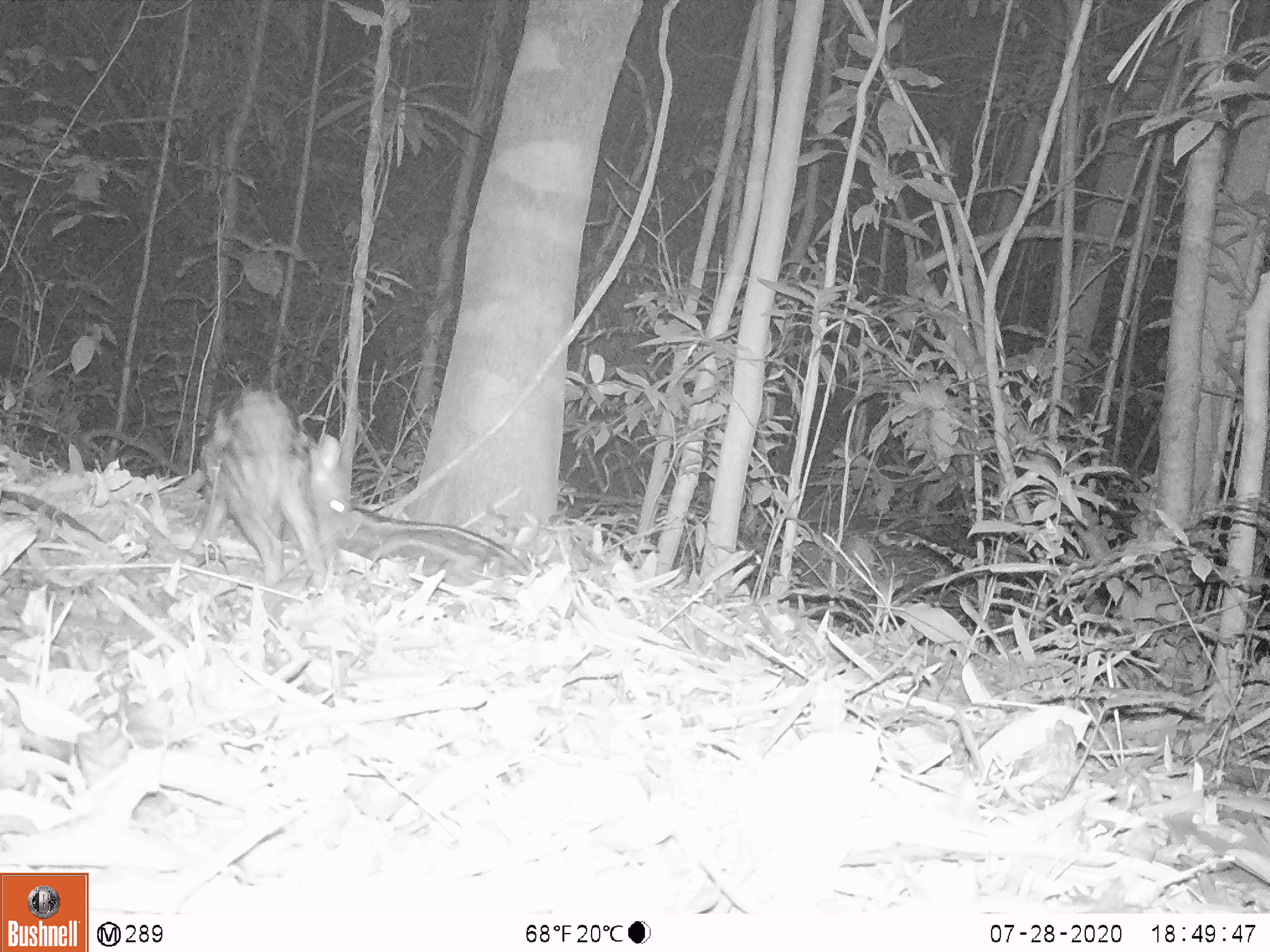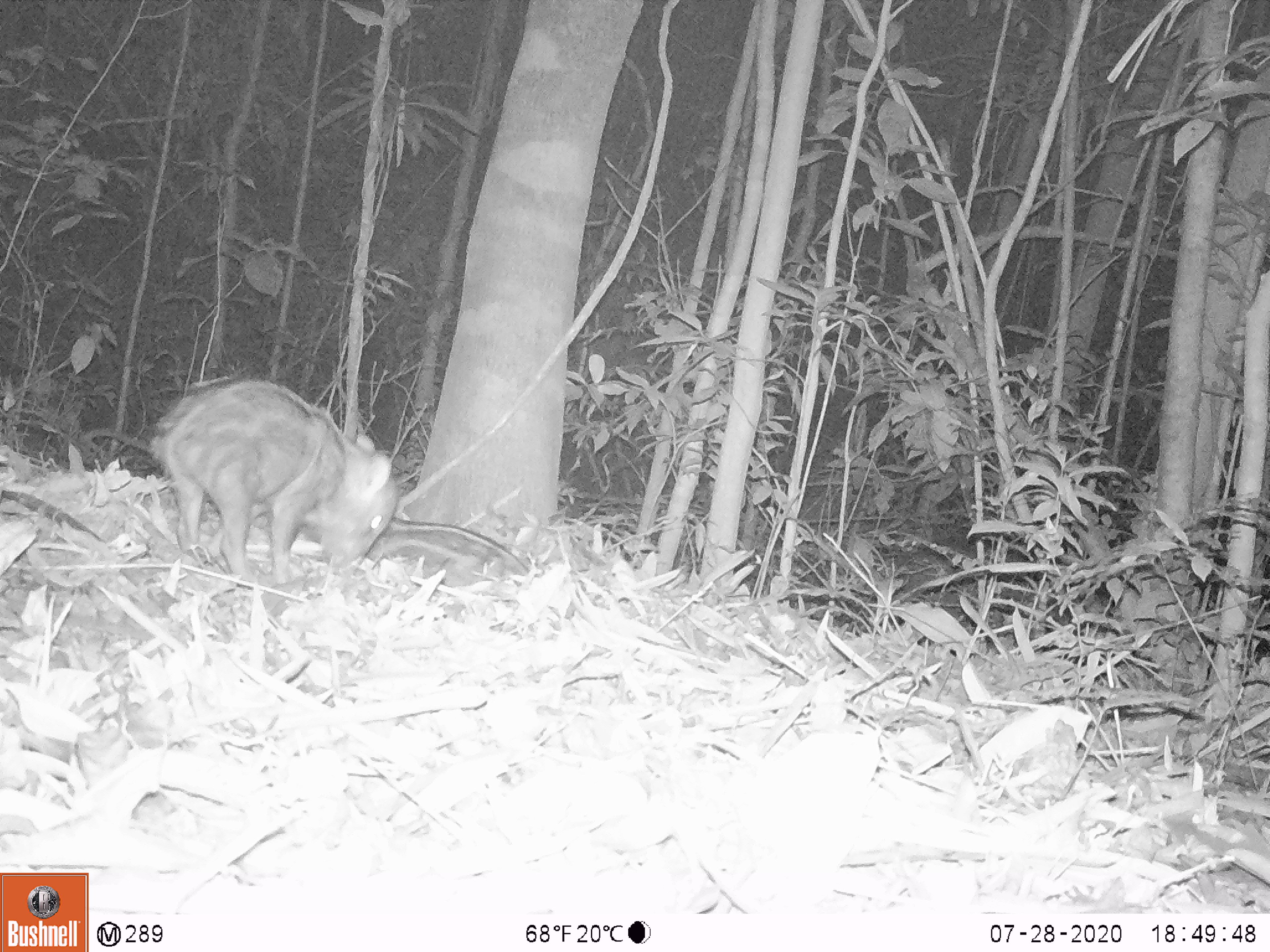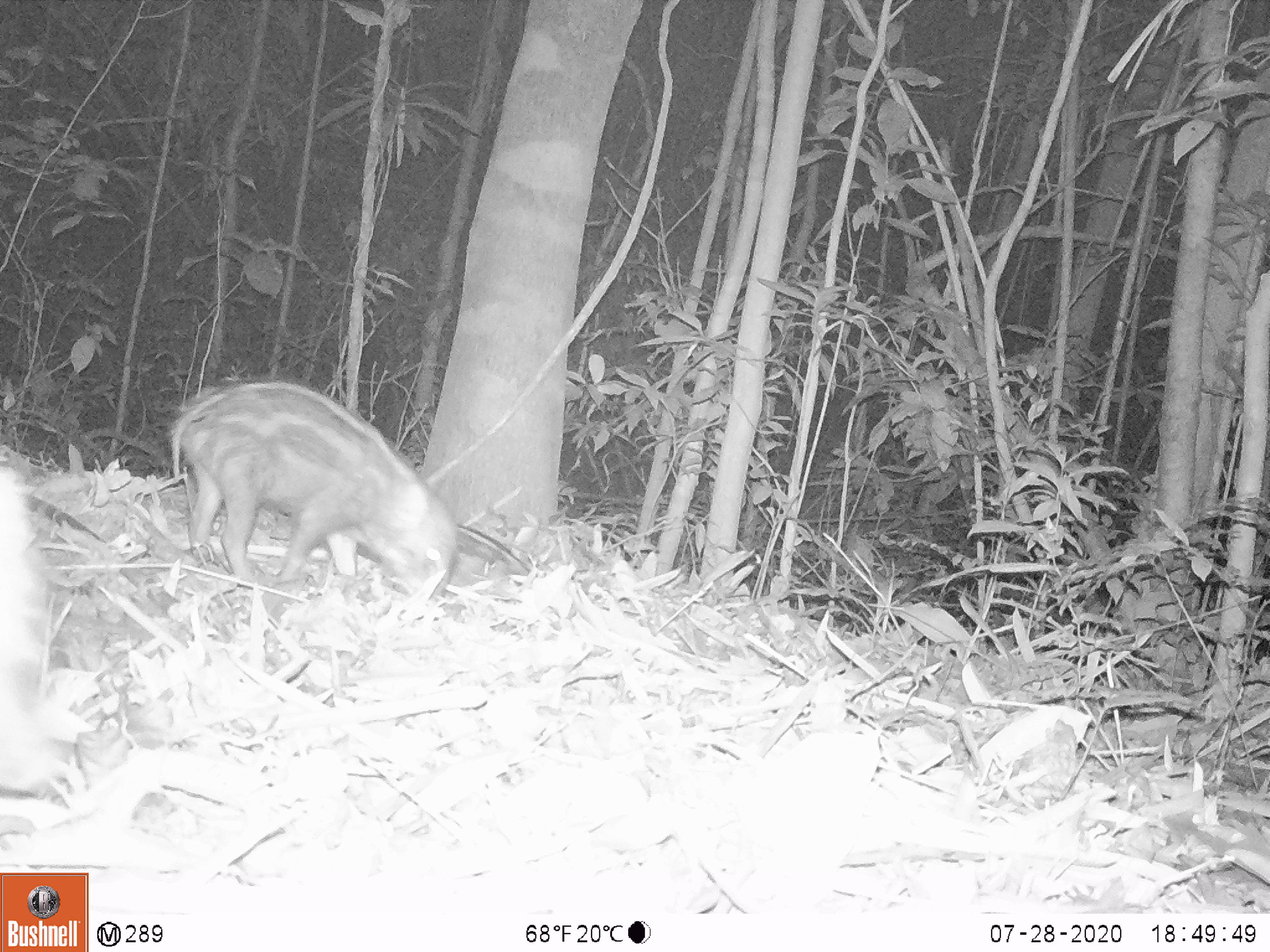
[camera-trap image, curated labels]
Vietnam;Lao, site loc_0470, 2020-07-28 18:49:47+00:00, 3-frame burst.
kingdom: Animalia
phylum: Chordata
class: Mammalia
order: Artiodactyla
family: Suidae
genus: Sus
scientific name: Sus scrofa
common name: eurasian wild pig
Eurasian wild pig (Sus scrofa). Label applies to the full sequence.